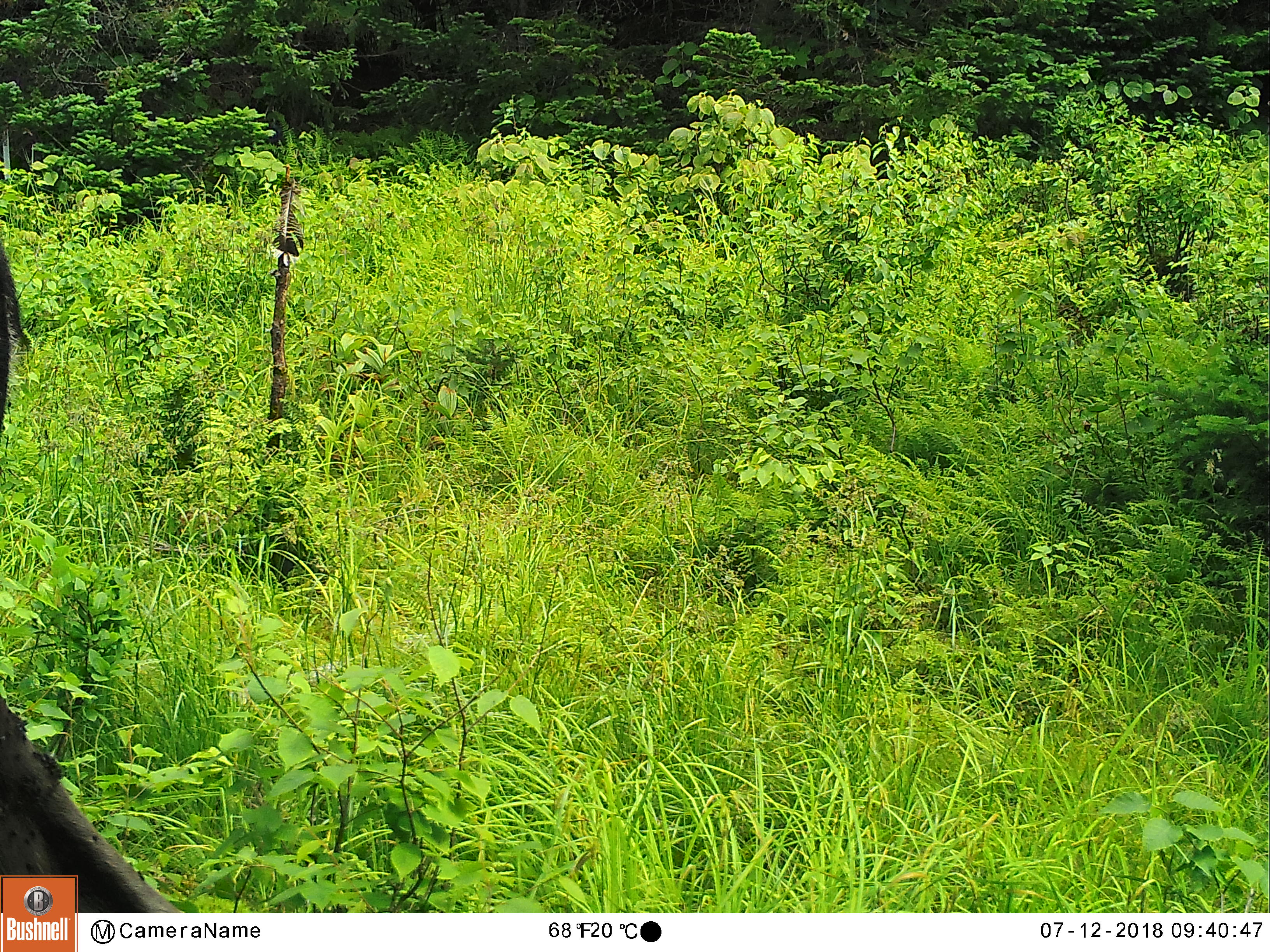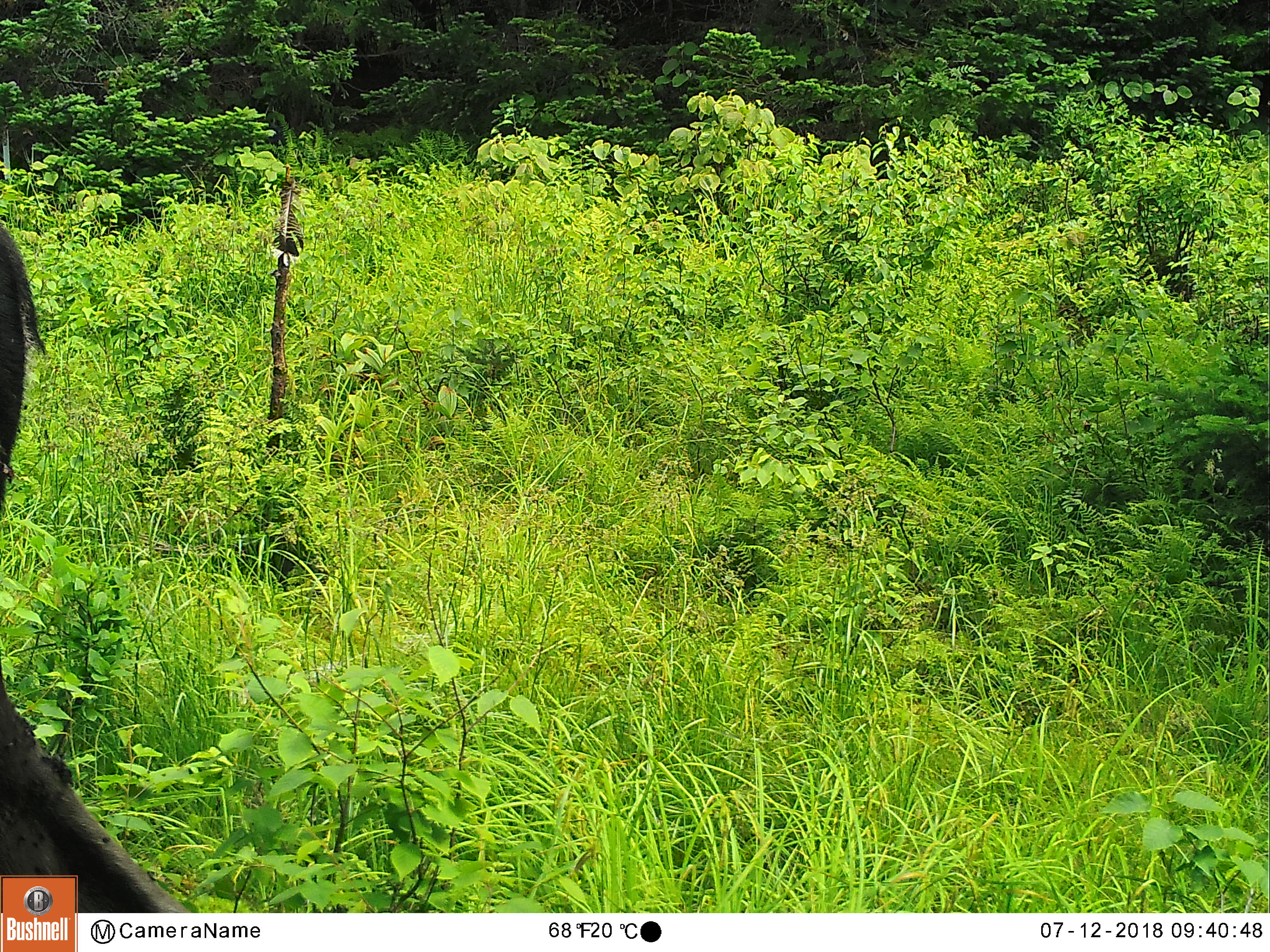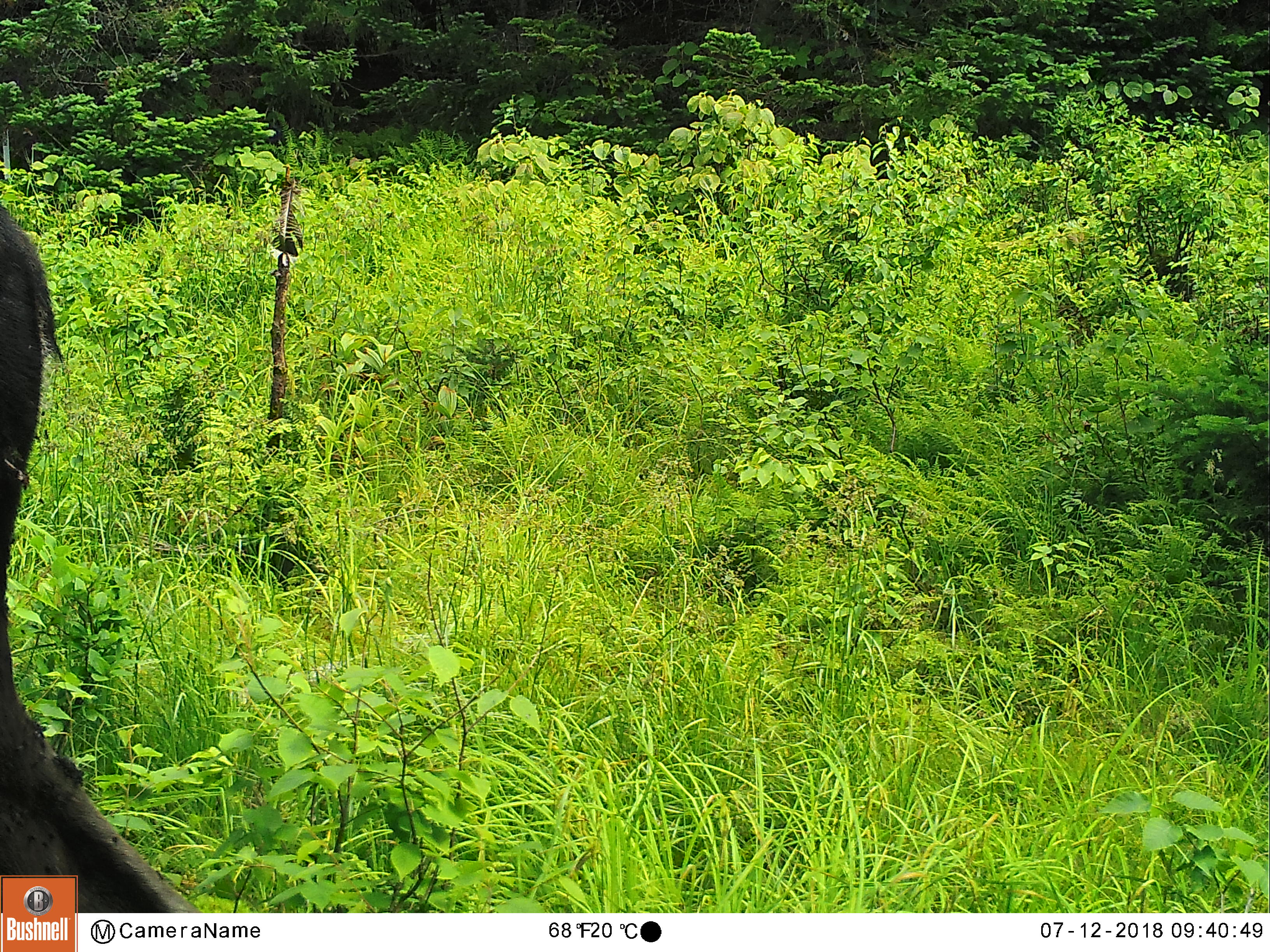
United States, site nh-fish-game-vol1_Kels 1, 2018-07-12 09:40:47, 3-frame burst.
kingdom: Animalia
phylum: Chordata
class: Mammalia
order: Artiodactyla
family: Cervidae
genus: Alces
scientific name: Alces alces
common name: moose